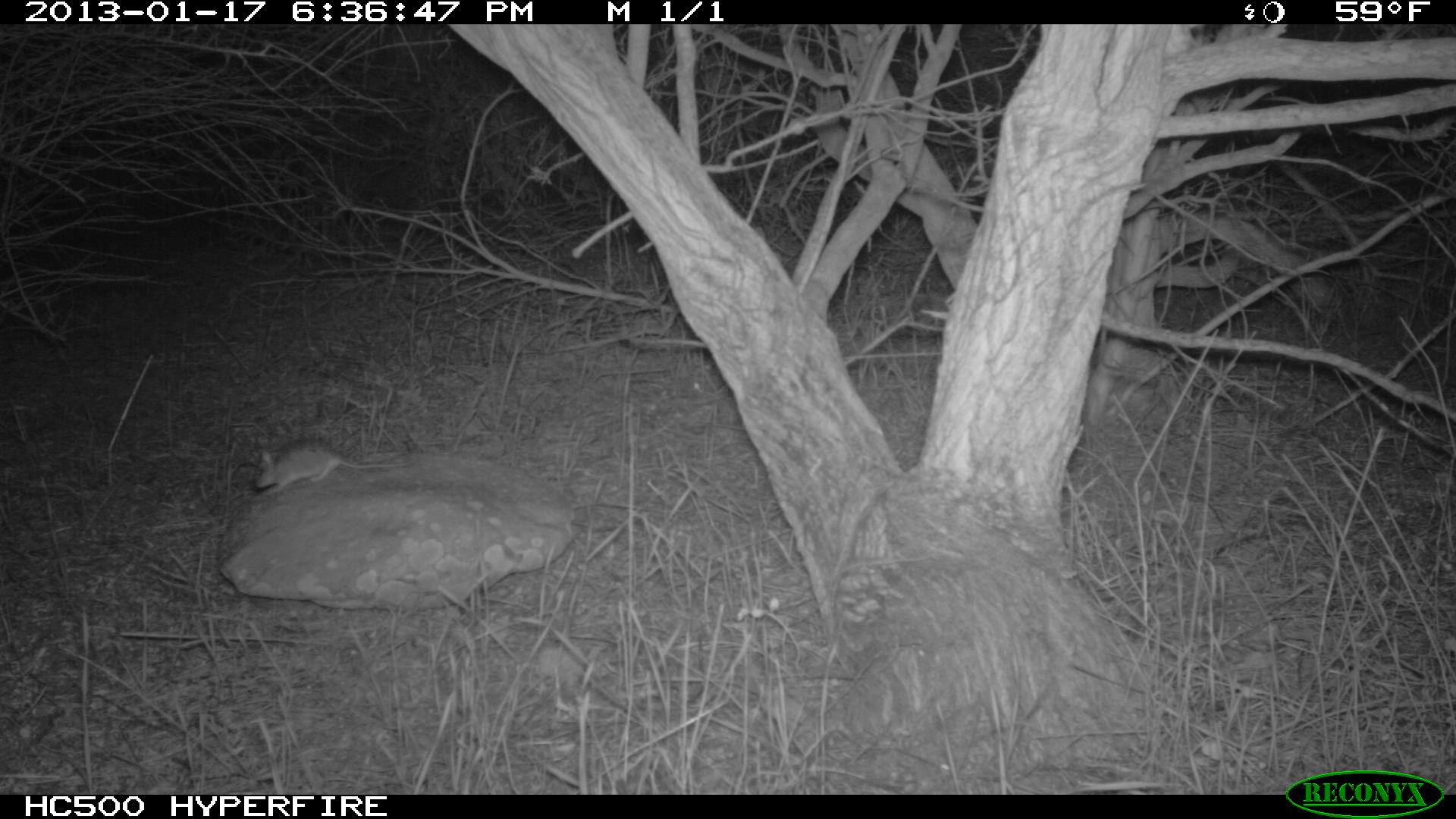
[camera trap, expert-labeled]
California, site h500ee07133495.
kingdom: Animalia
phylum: Chordata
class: Mammalia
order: Rodentia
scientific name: Rodentia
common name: rodent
Rodent (Rodentia).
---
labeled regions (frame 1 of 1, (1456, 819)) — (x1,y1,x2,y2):
rodent: (257,435,408,494)